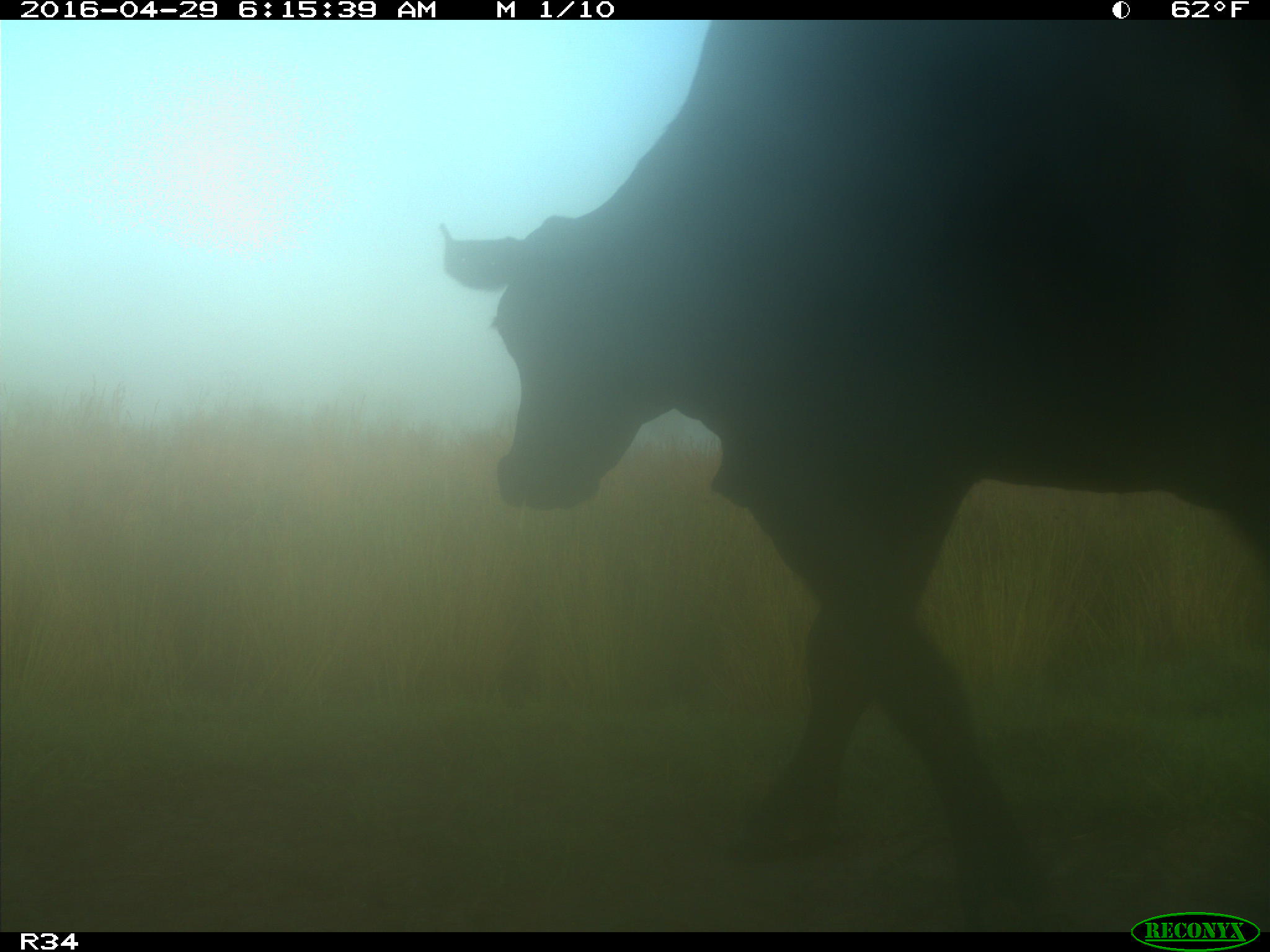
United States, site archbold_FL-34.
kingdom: Animalia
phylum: Chordata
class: Mammalia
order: Artiodactyla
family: Bovidae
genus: Bos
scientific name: Bos taurus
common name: domestic cow